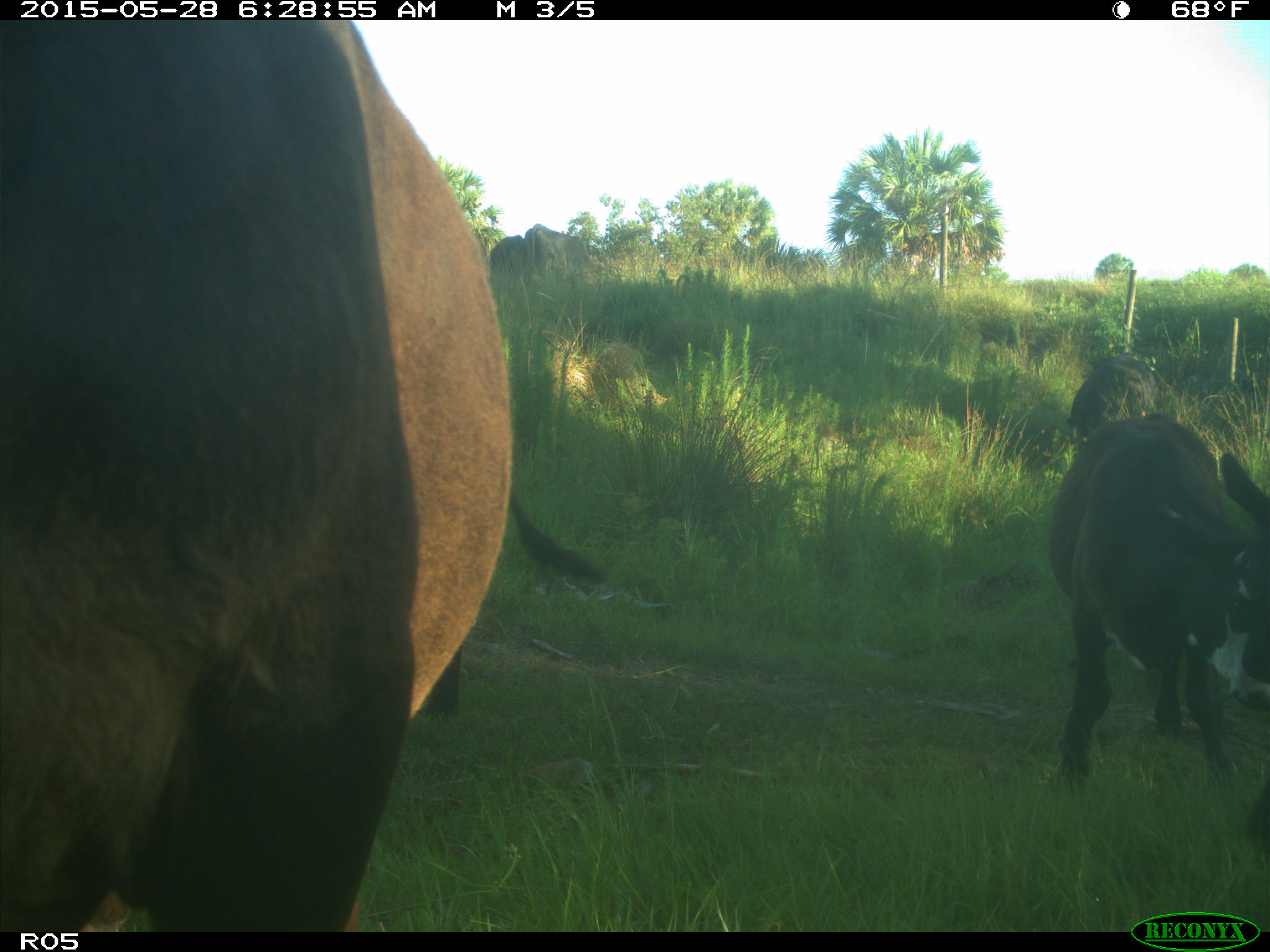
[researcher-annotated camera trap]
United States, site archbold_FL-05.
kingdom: Animalia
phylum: Chordata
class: Mammalia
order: Artiodactyla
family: Bovidae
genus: Bos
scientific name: Bos taurus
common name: domestic cow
Bos taurus (domestic cow).